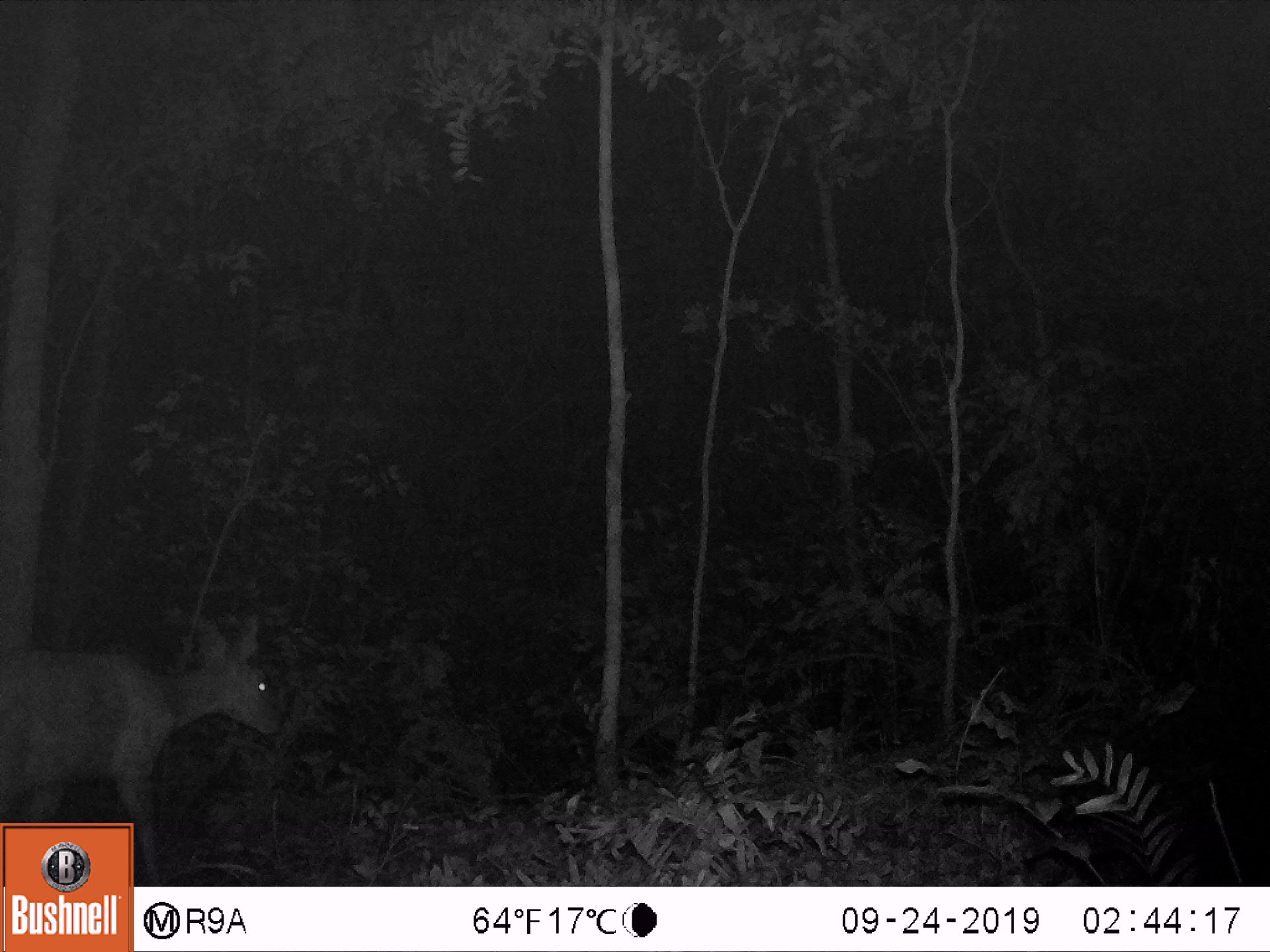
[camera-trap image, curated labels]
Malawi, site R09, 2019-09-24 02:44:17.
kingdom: Animalia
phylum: Chordata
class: Mammalia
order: Artiodactyla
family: Bovidae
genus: Tragelaphus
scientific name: Tragelaphus sylvaticus sylvaticus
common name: cape bushbuck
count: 1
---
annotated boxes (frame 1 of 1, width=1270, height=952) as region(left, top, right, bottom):
cape bushbuck: region(0, 598, 290, 816)